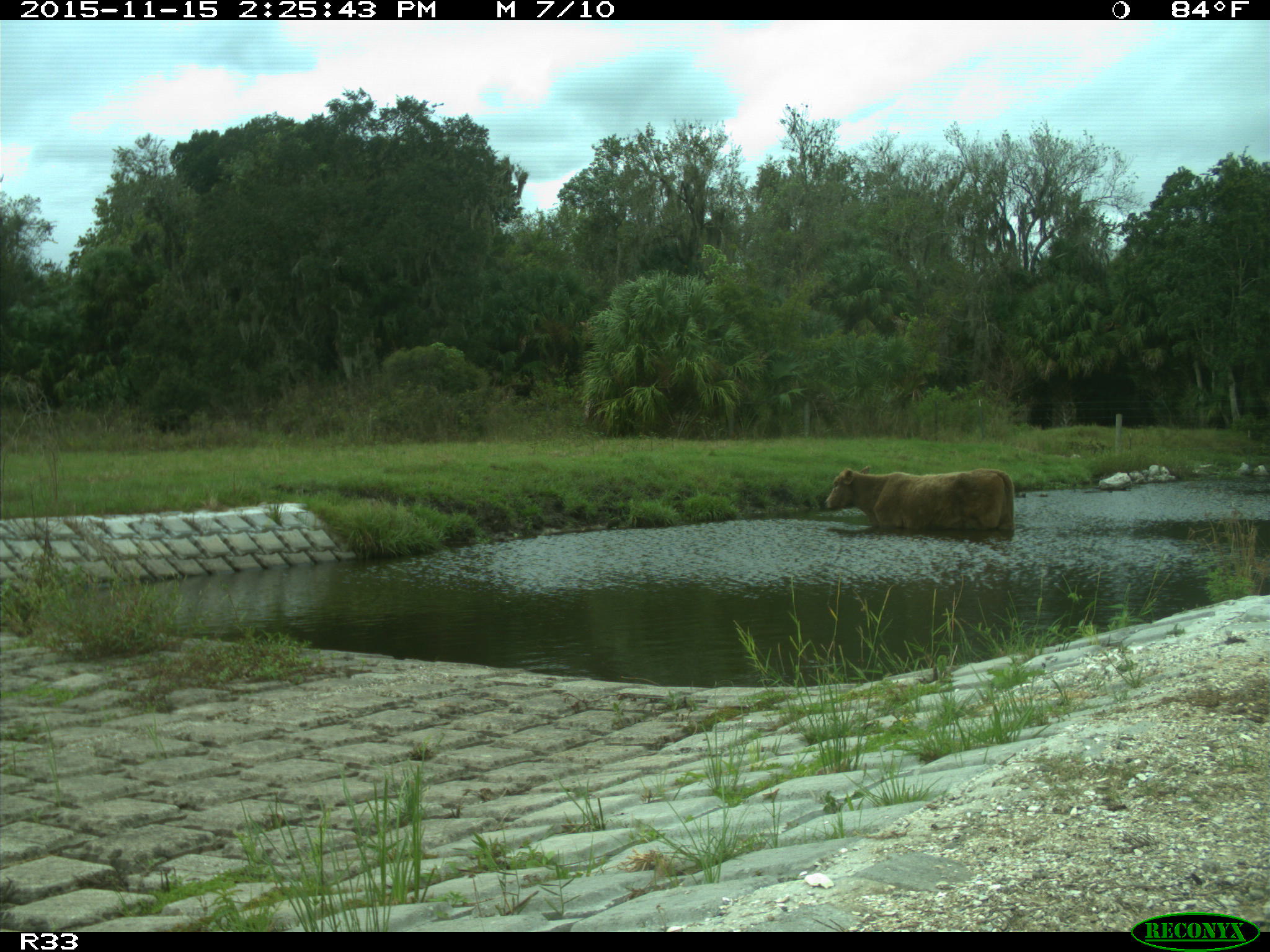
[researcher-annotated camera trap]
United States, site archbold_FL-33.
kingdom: Animalia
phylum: Chordata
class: Mammalia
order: Artiodactyla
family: Bovidae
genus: Bos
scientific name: Bos taurus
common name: domestic cow